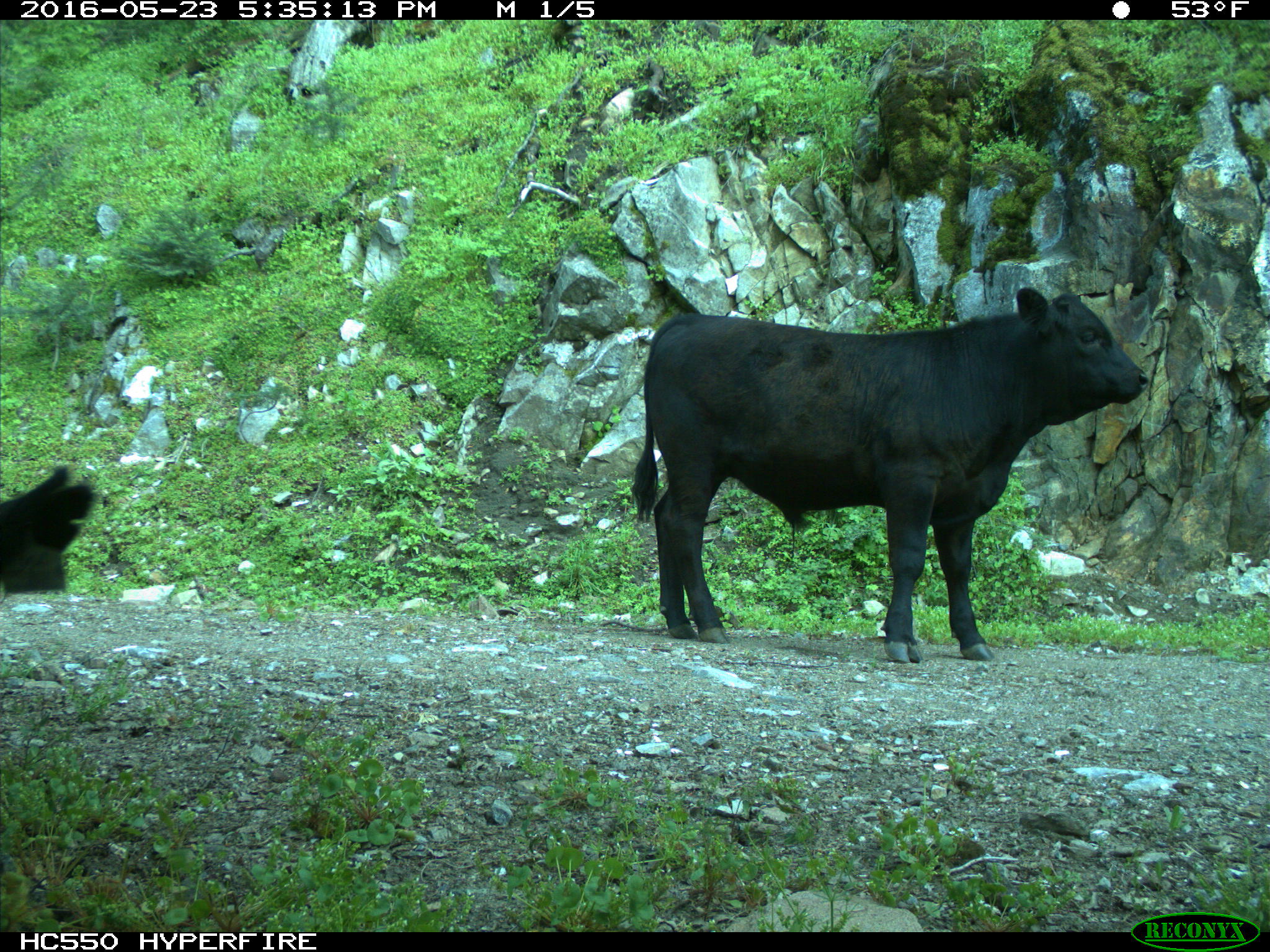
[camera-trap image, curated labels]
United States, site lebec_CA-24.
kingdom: Animalia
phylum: Chordata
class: Mammalia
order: Artiodactyla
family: Bovidae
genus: Bos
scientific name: Bos taurus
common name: domestic cow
Bos taurus (domestic cow).